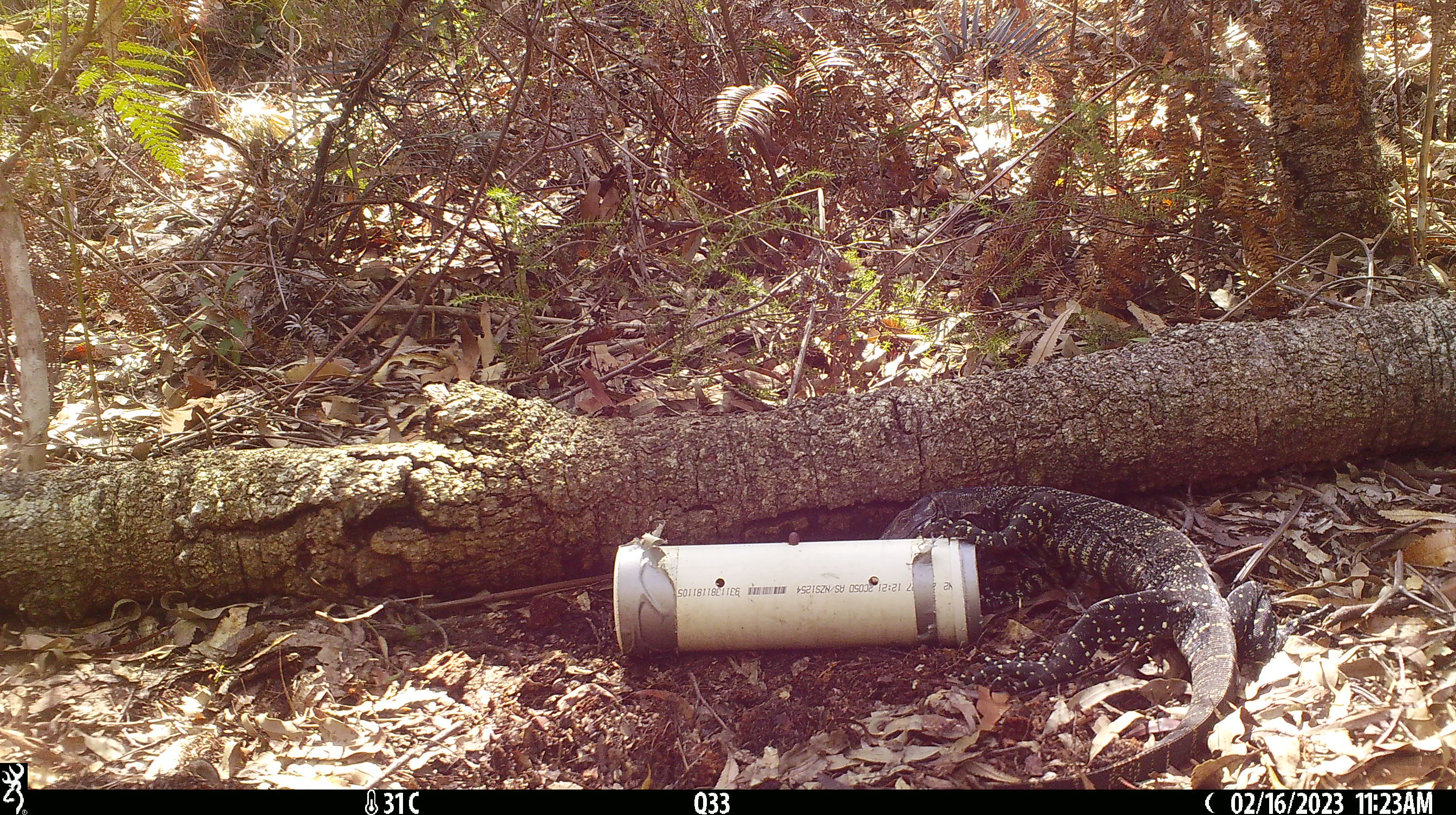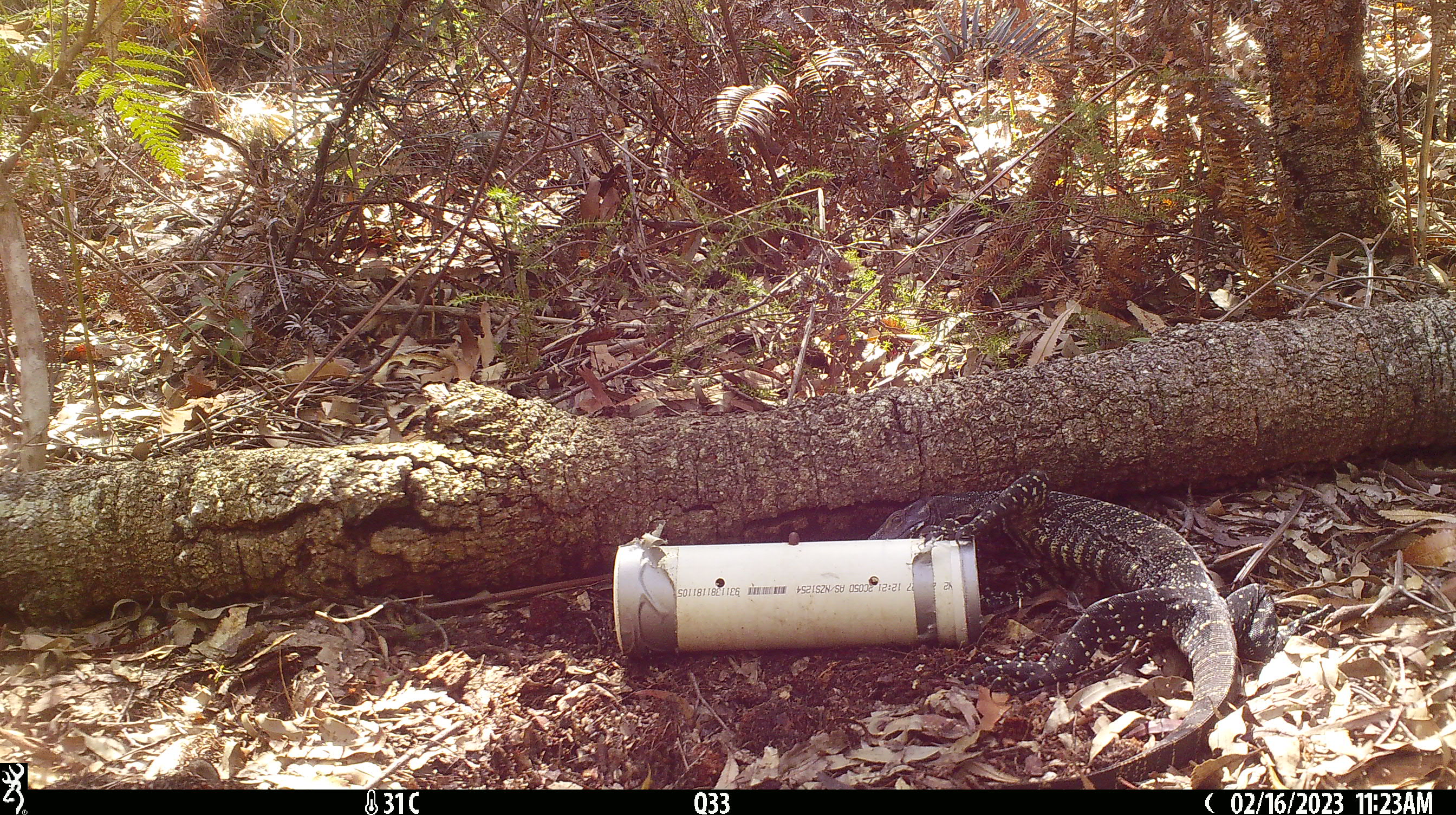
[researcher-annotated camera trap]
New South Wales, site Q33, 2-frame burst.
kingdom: Animalia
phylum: Chordata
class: Reptilia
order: Squamata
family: Varanidae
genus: Varanus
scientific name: Varanus varius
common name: lace monitor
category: goanna